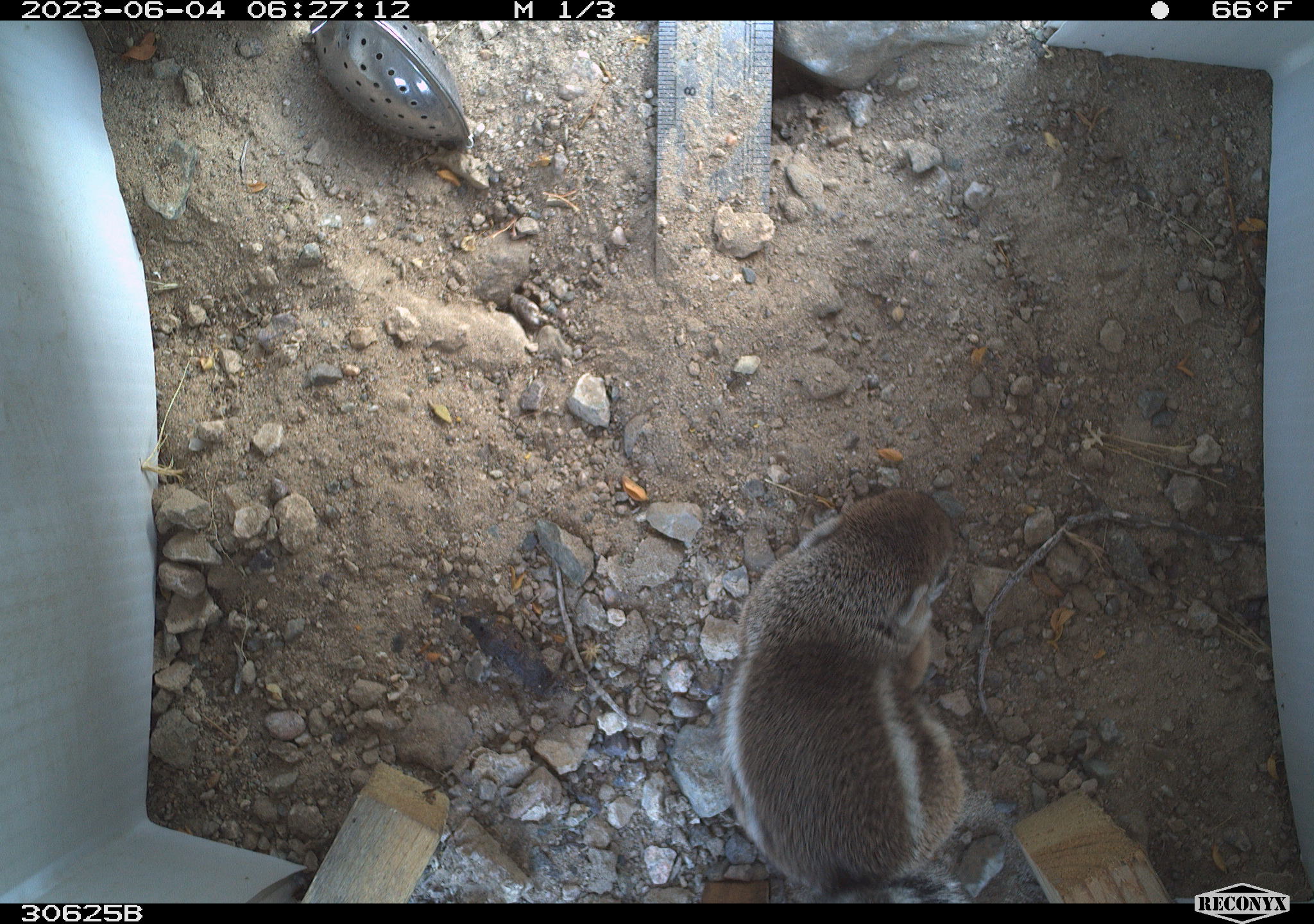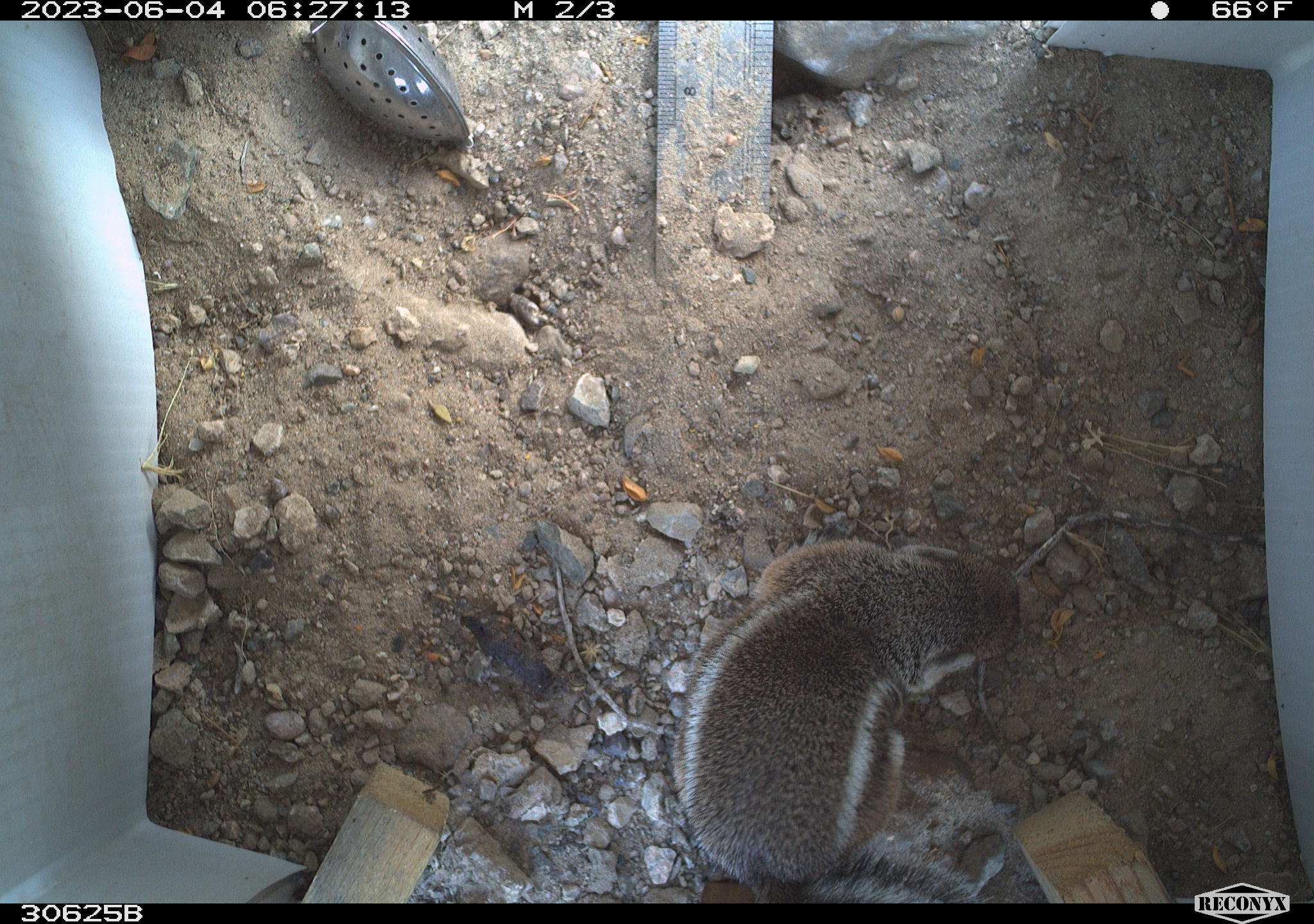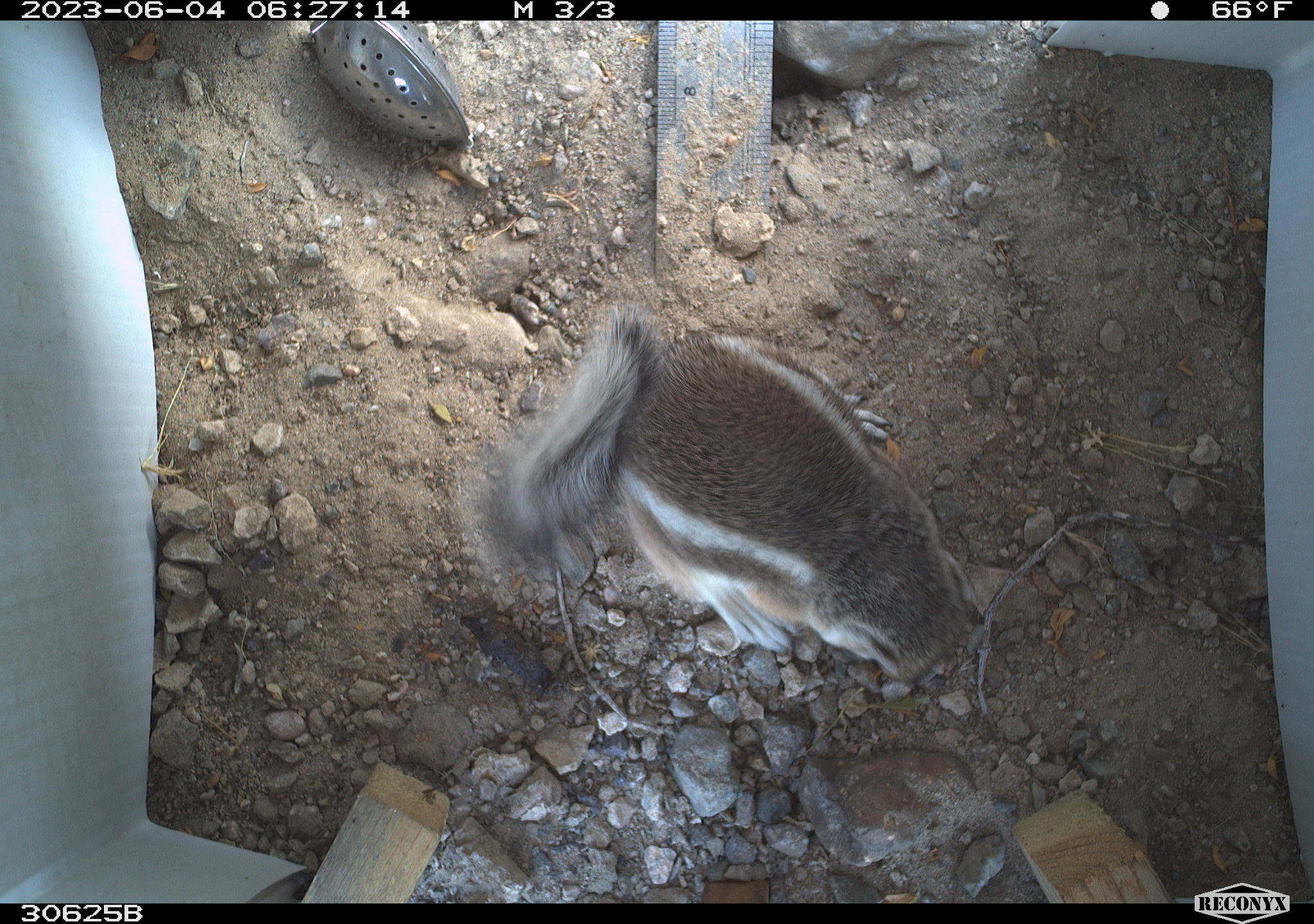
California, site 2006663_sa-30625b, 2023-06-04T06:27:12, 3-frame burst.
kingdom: Animalia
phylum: Chordata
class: Mammalia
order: Rodentia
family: Sciuridae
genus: Ammospermophilus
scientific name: Ammospermophilus leucurus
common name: white-tailed antelope squirrel